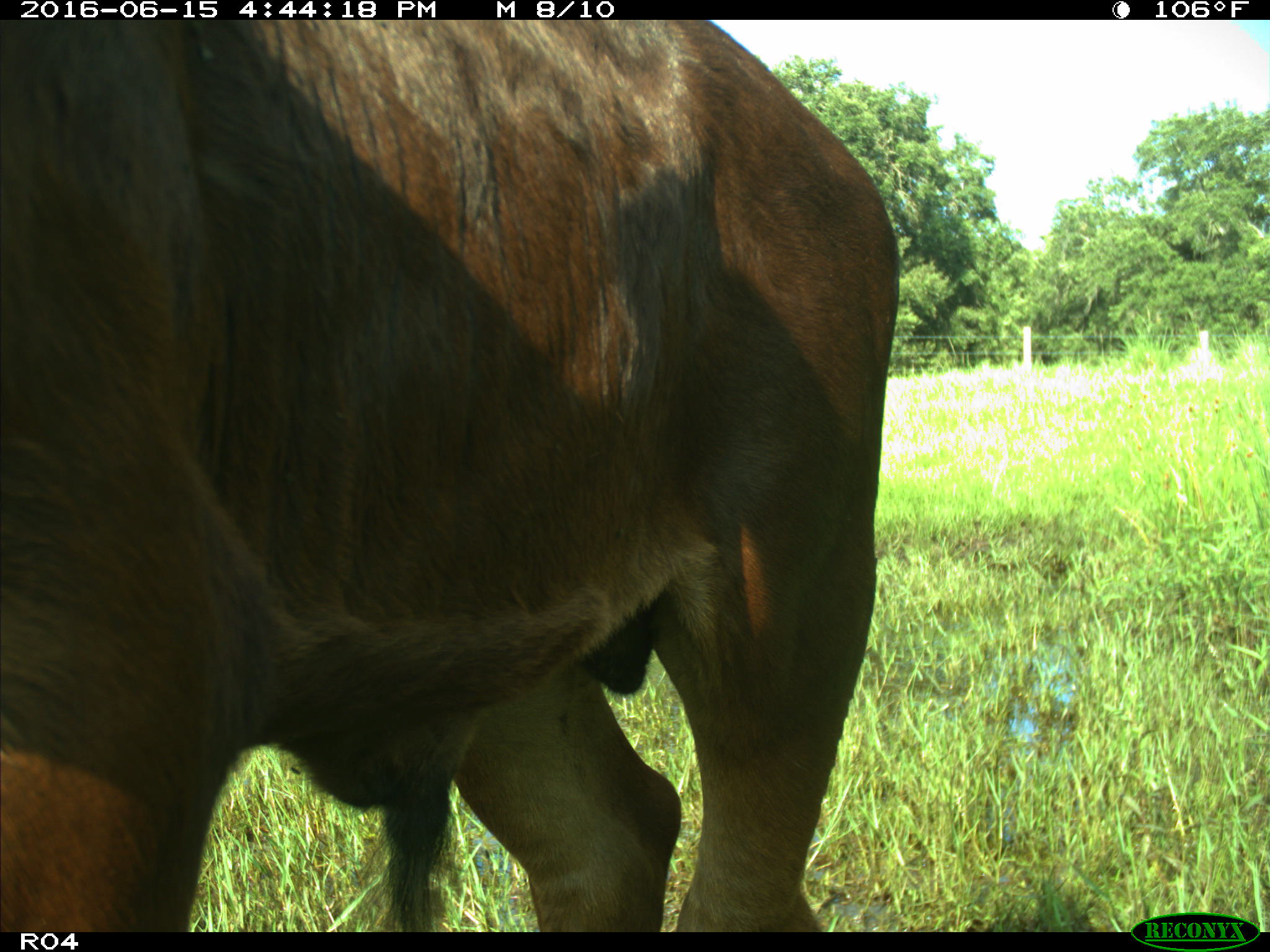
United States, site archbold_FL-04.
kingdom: Animalia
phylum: Chordata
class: Mammalia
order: Artiodactyla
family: Bovidae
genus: Bos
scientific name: Bos taurus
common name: domestic cow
Bos taurus (domestic cow).